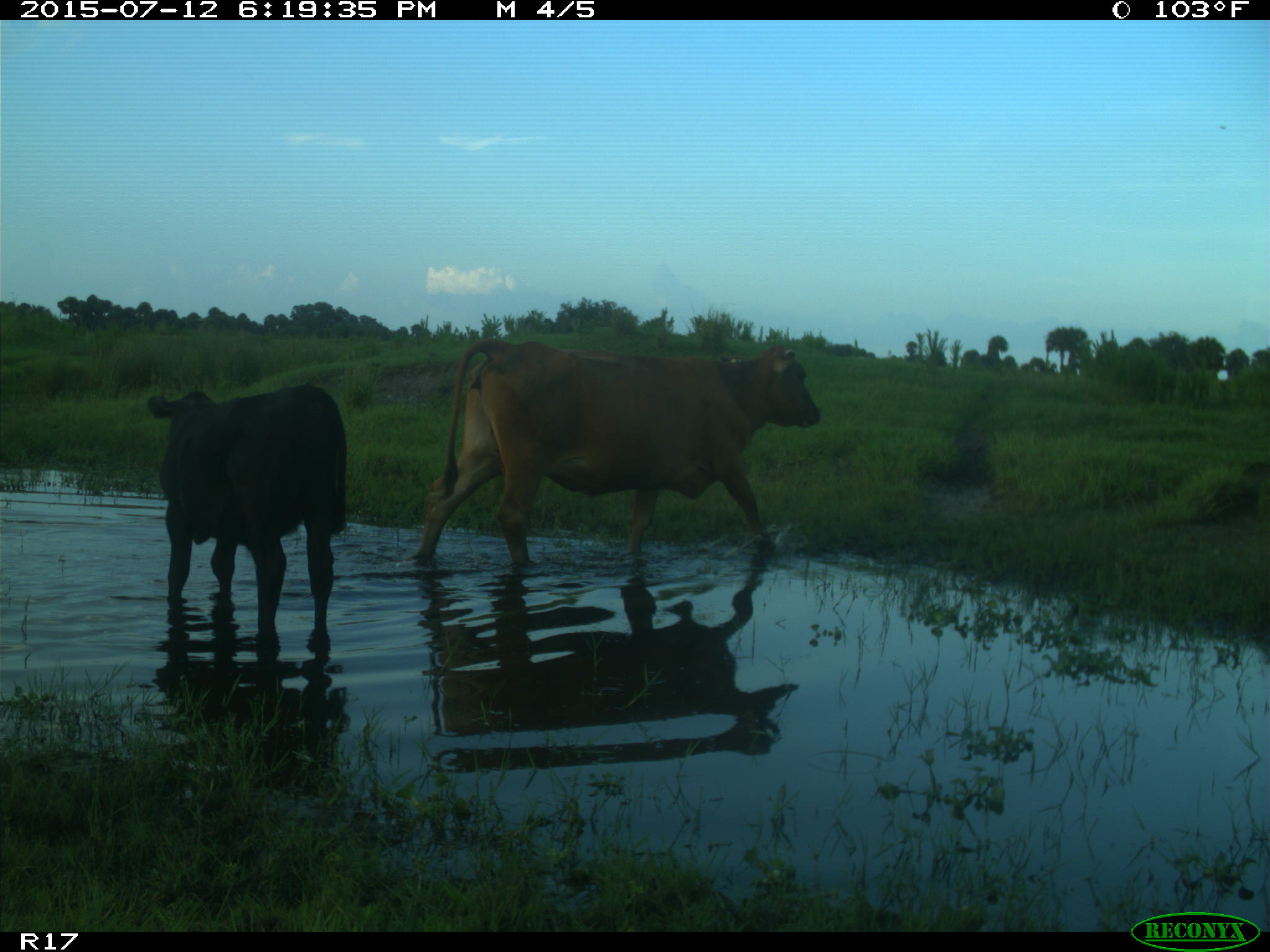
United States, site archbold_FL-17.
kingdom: Animalia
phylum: Chordata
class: Mammalia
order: Artiodactyla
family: Bovidae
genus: Bos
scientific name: Bos taurus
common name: domestic cow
Bos taurus (domestic cow).